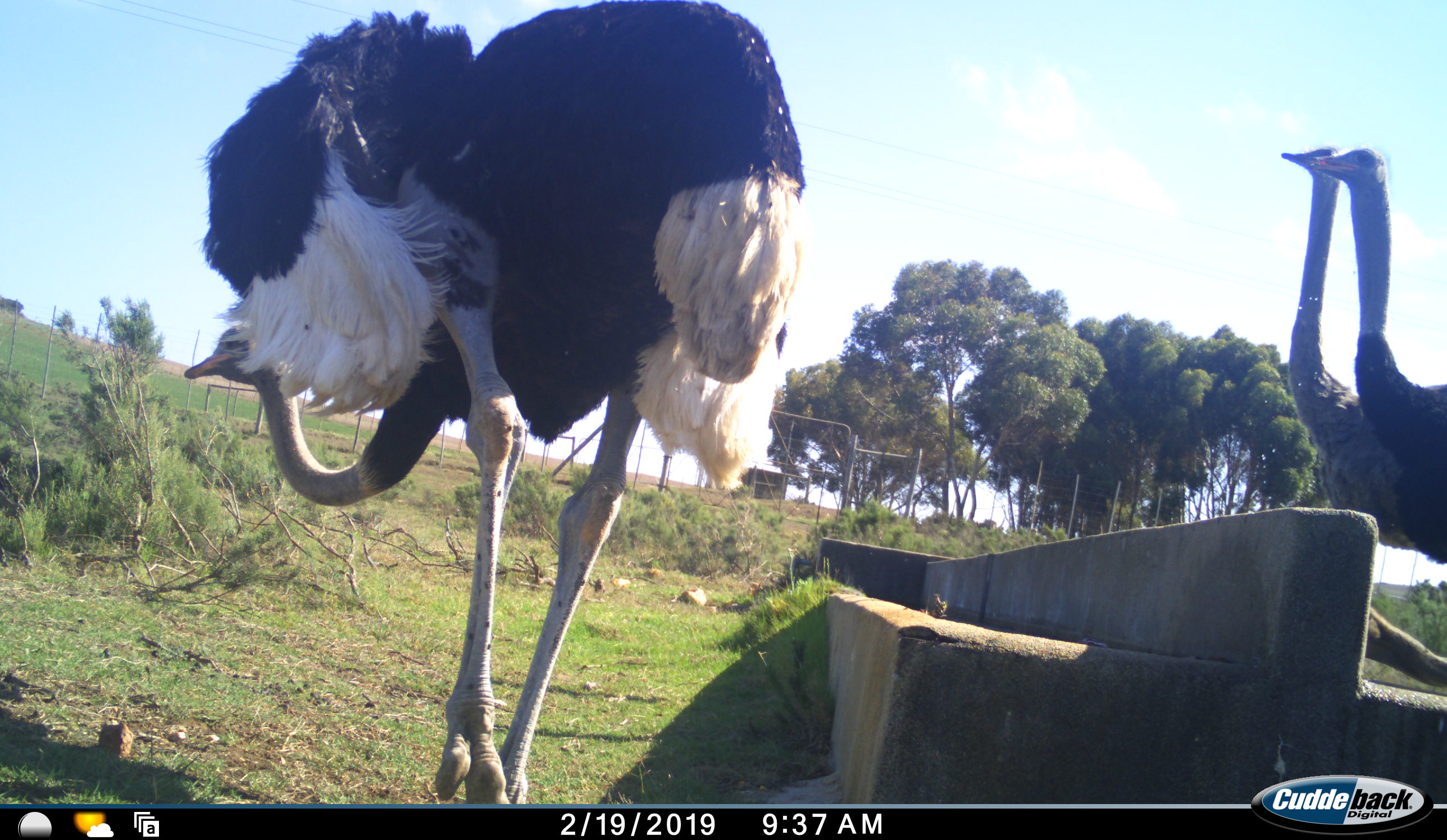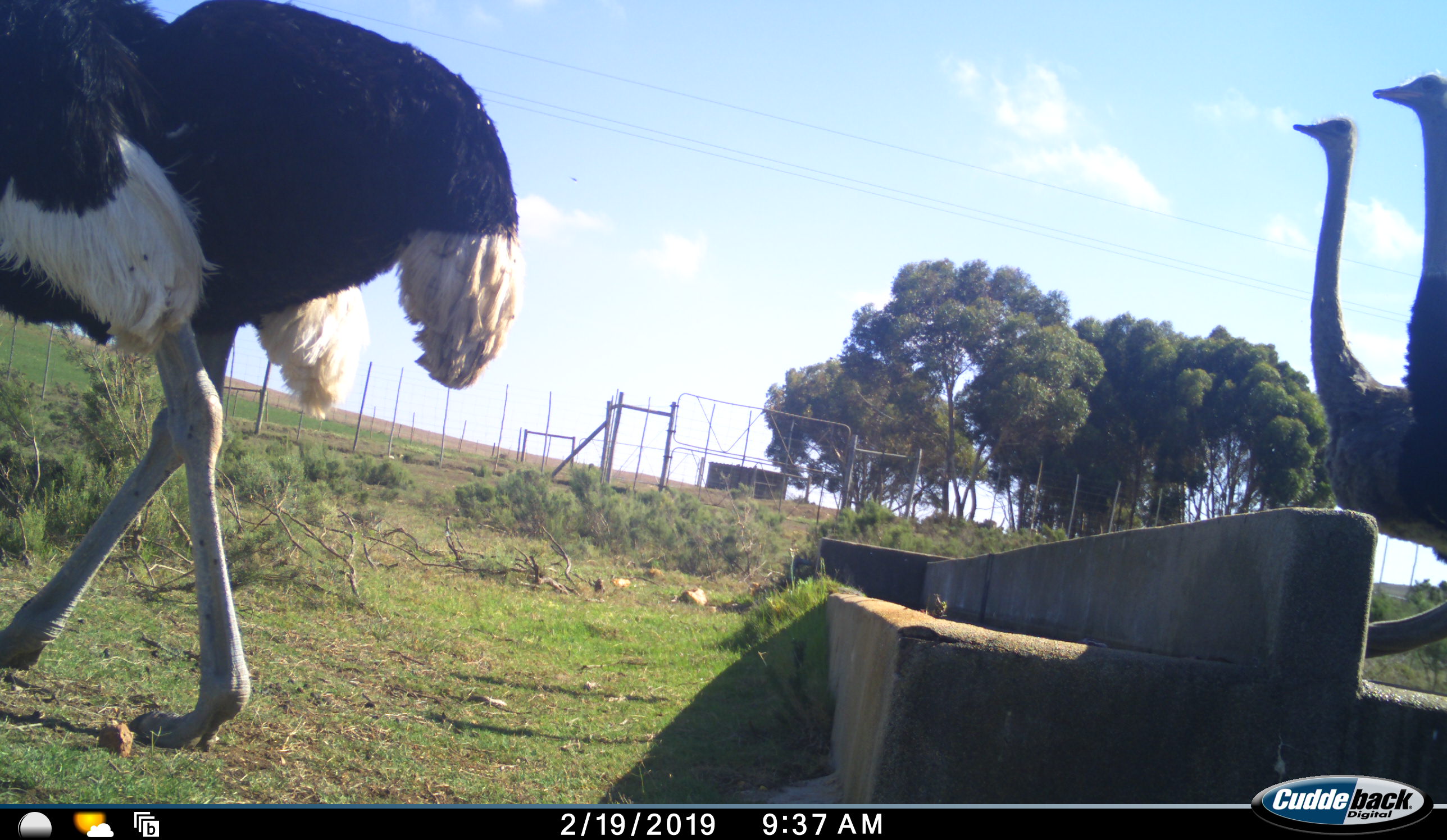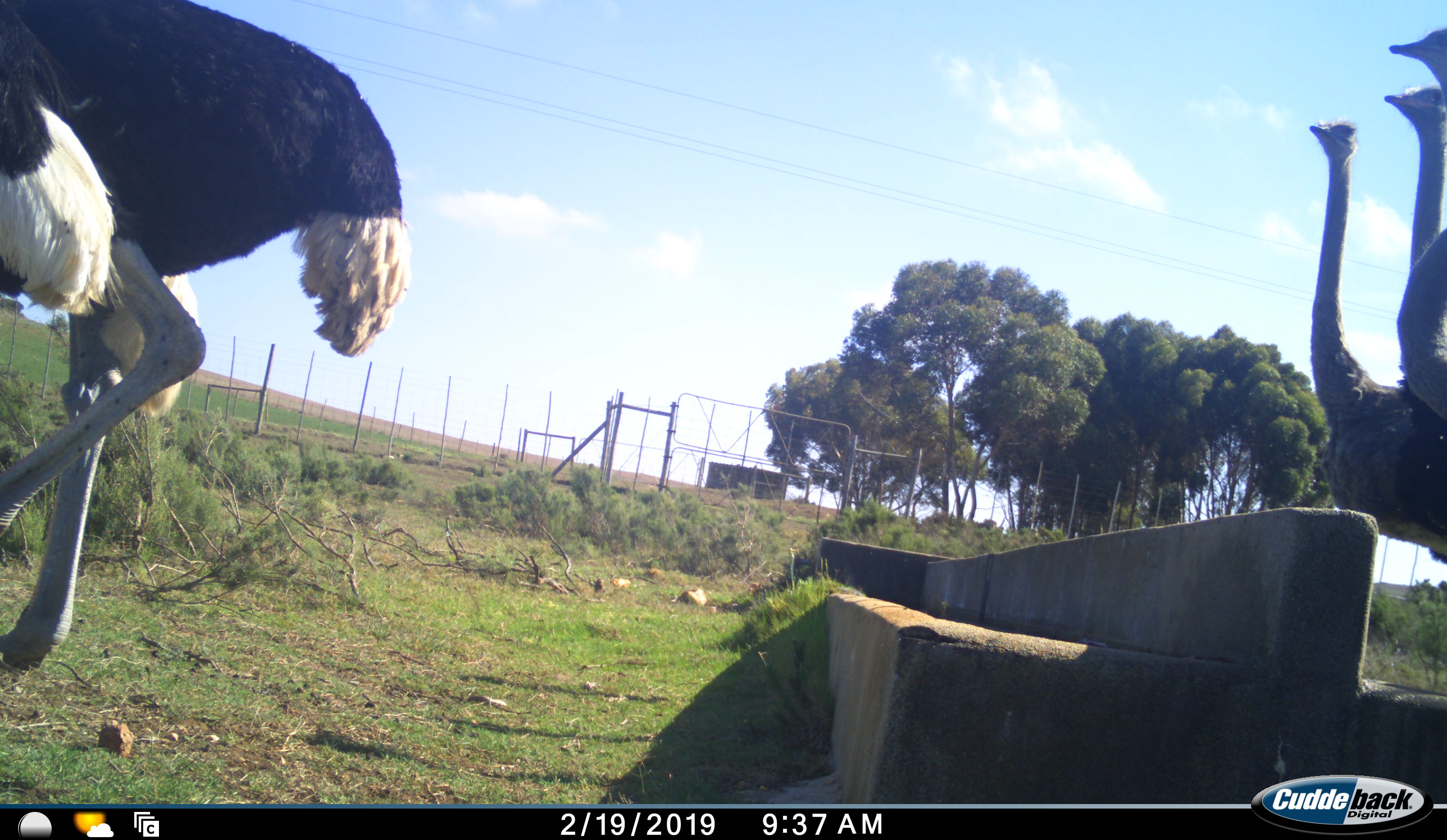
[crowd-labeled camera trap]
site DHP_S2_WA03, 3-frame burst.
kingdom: Animalia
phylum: Chordata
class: Aves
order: Struthioniformes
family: Struthionidae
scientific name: Struthionidae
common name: ostrich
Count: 4.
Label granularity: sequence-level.